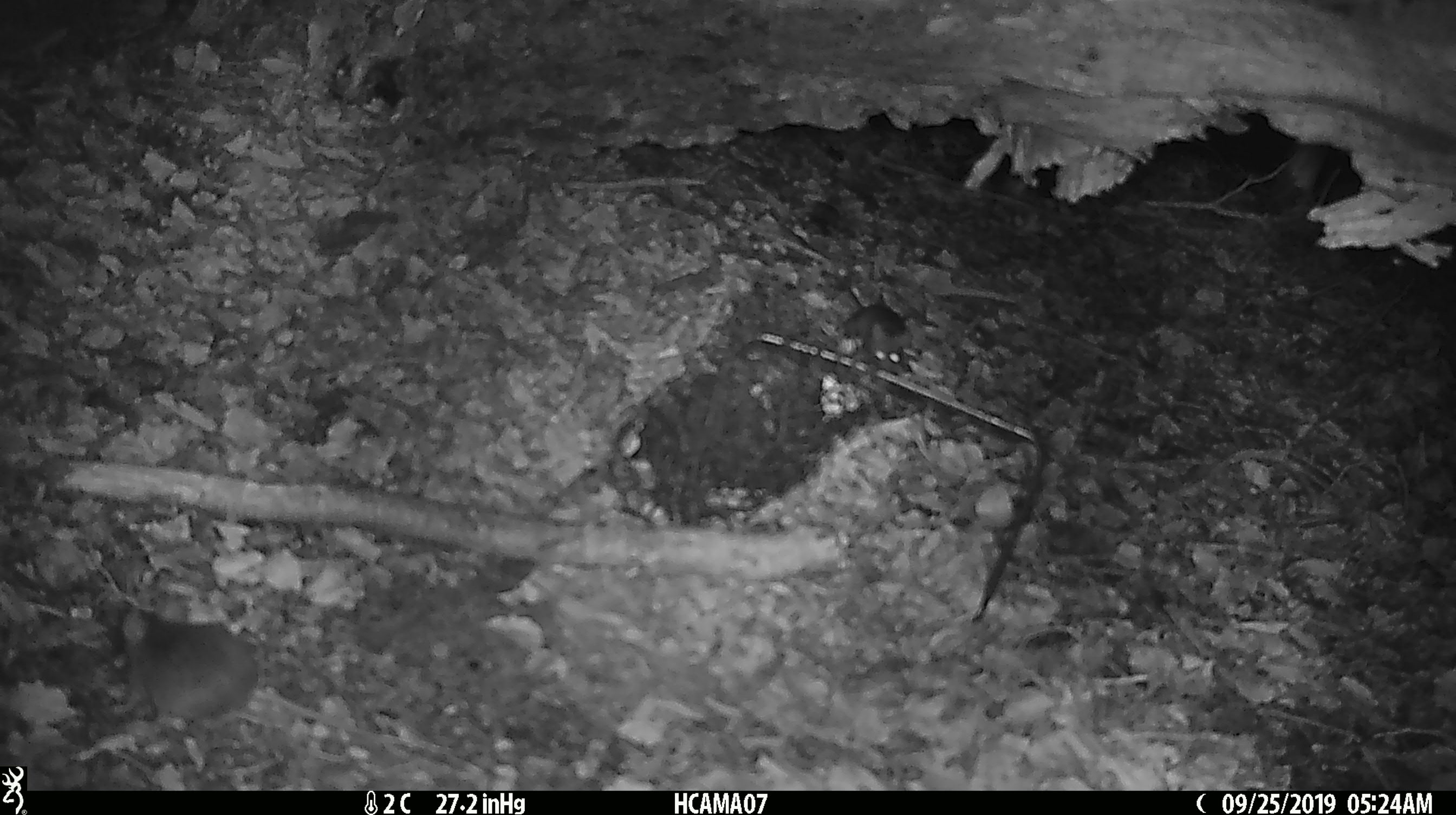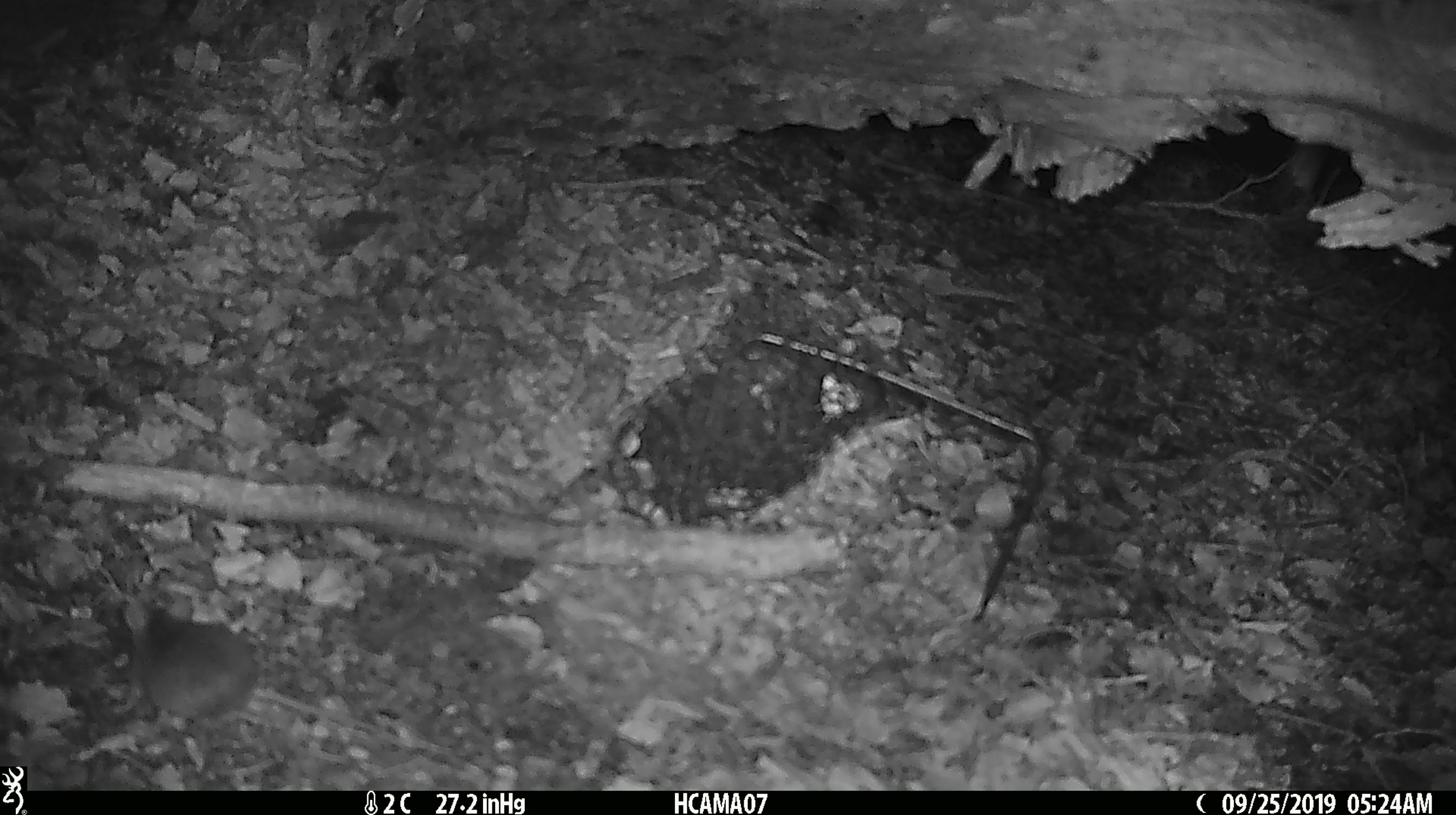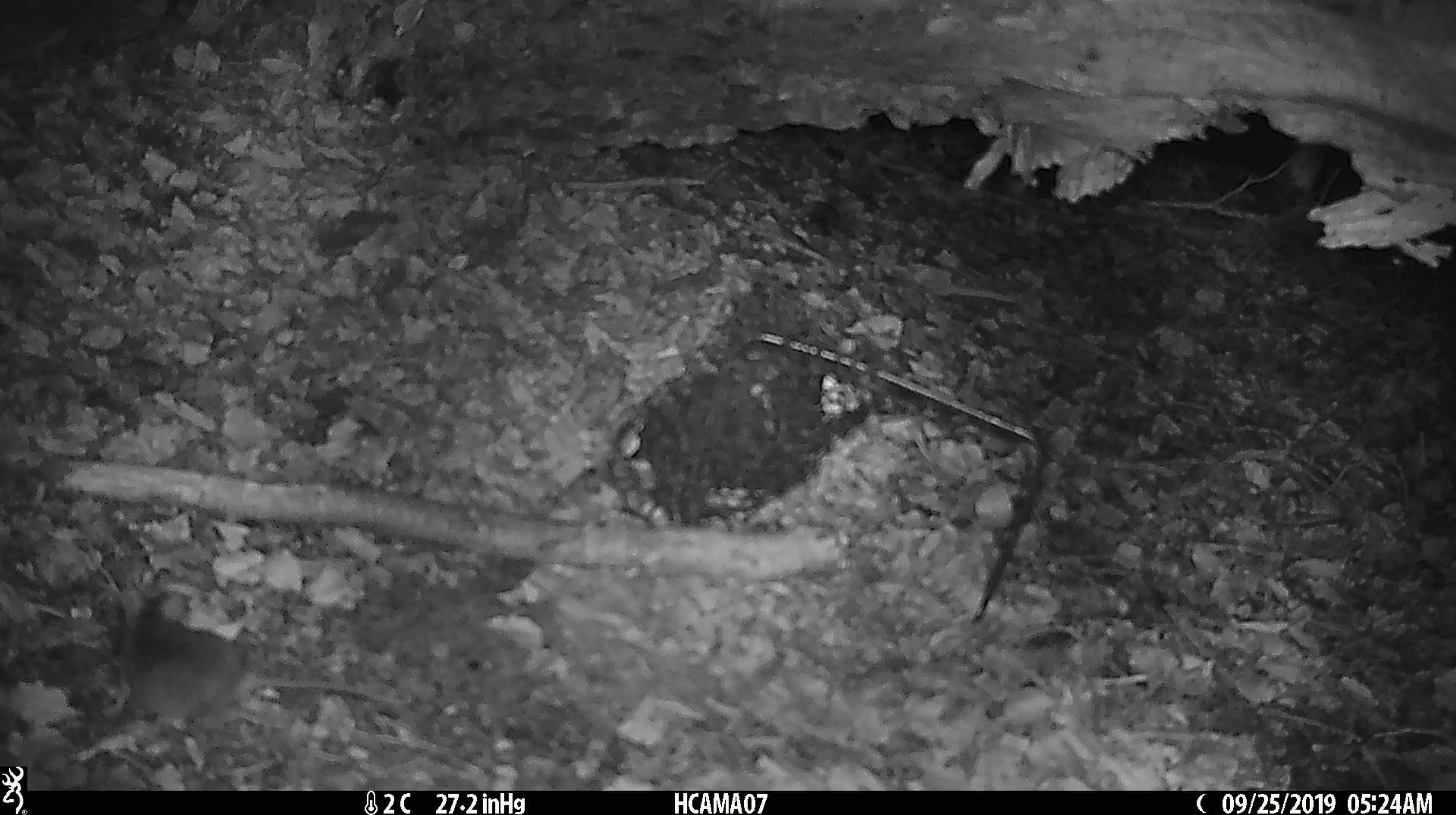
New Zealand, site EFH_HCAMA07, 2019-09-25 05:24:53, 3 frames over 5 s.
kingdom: Animalia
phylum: Chordata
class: Mammalia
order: Rodentia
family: Muridae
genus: Mus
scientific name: Mus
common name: mouse